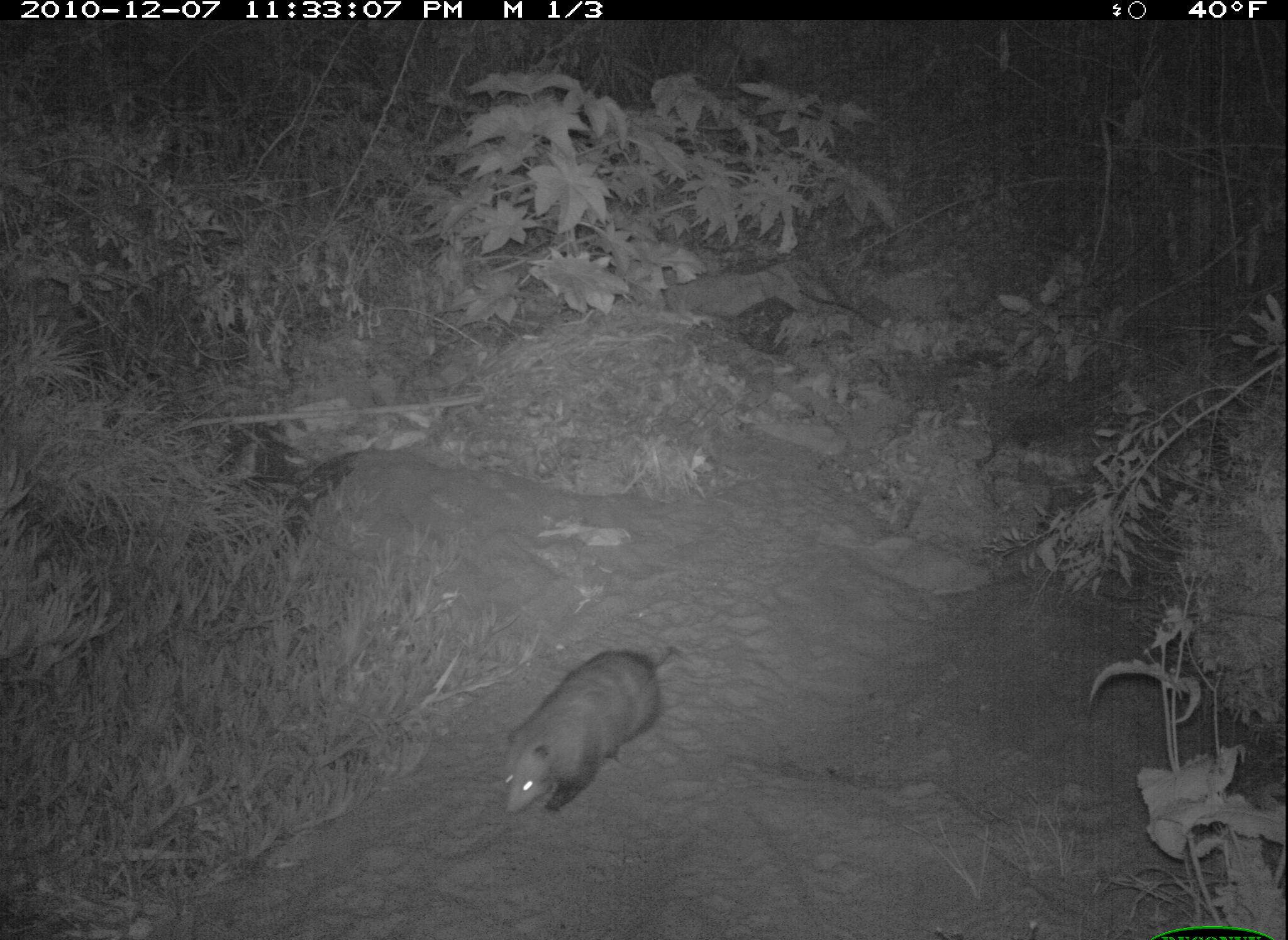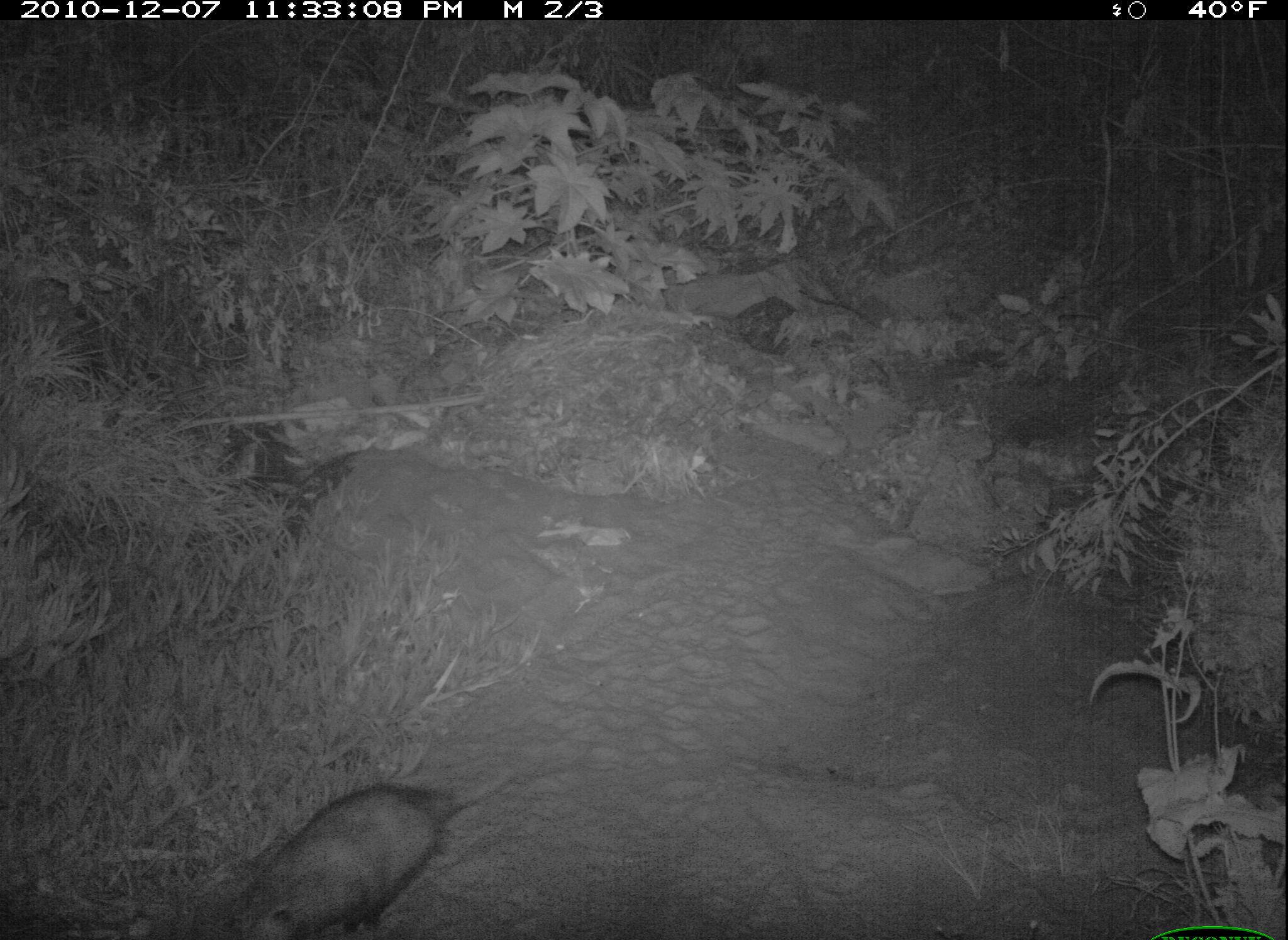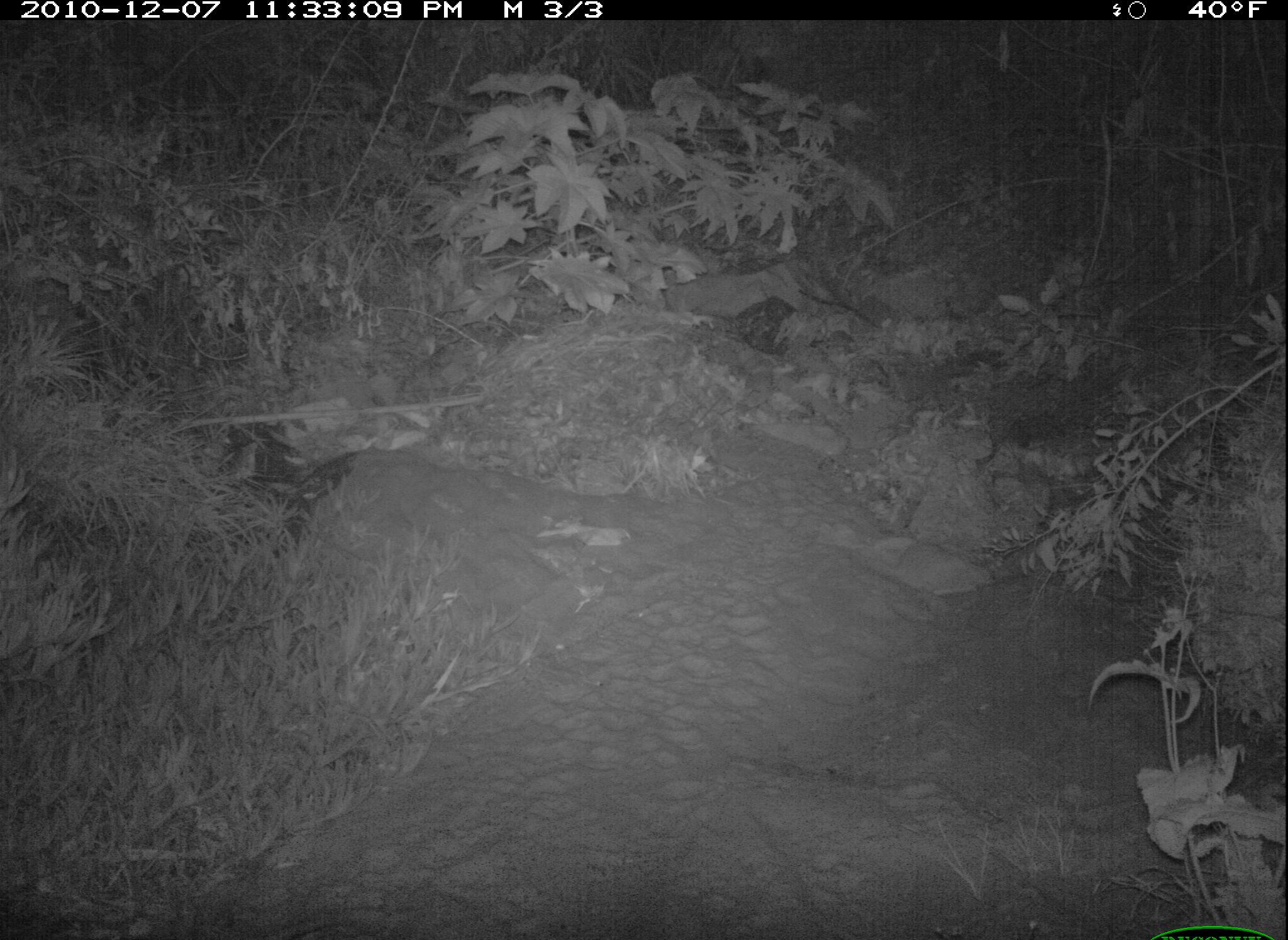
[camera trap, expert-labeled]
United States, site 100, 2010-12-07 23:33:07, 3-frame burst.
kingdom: Animalia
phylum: Chordata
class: Mammalia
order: Didelphimorphia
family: Didelphidae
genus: Didelphis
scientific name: Didelphis virginiana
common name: virginia opossum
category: opossum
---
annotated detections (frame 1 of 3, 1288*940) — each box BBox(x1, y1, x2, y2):
opossum: BBox(486, 620, 687, 828)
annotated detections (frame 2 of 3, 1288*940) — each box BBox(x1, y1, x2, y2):
opossum: BBox(211, 755, 506, 940)